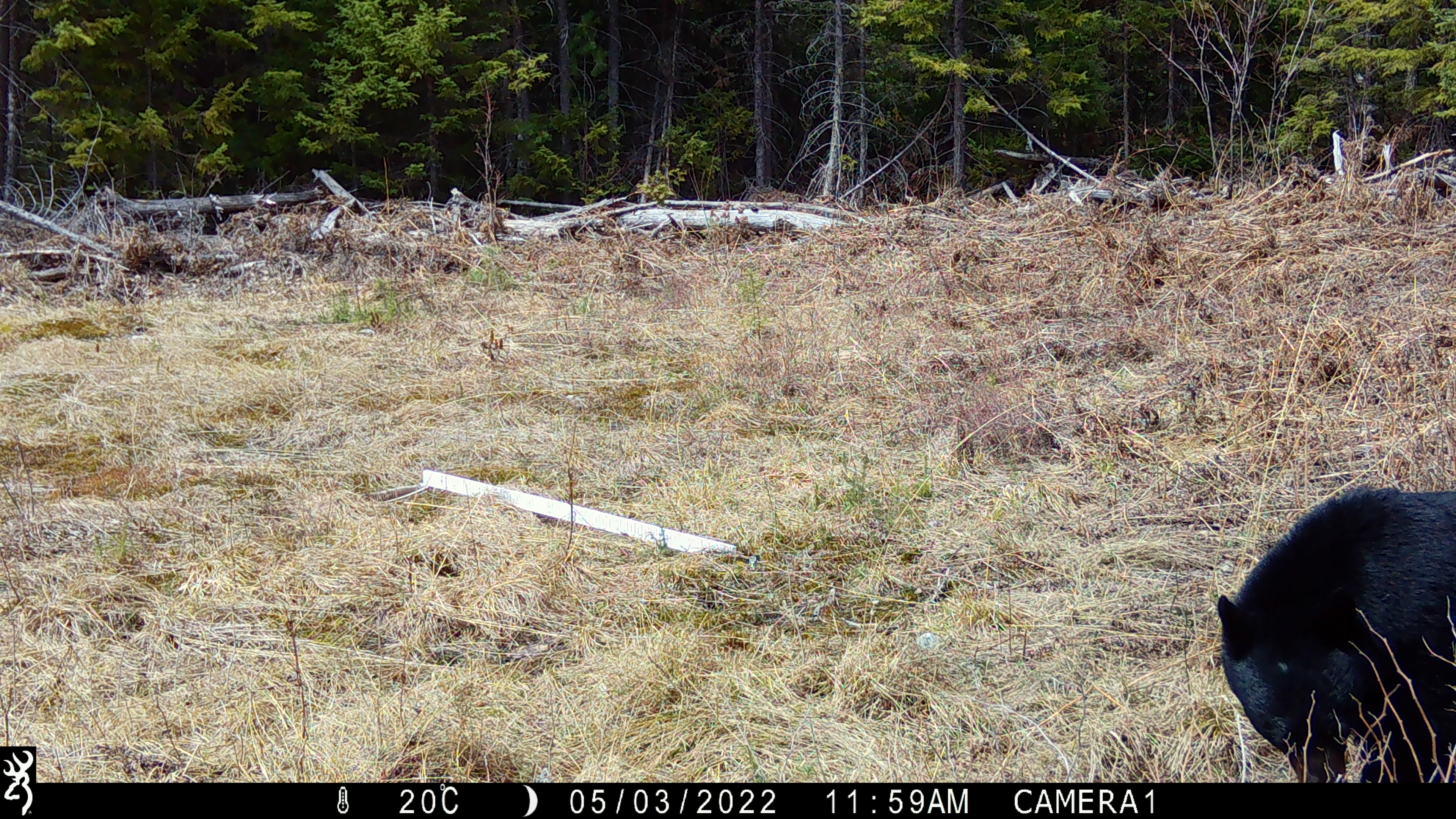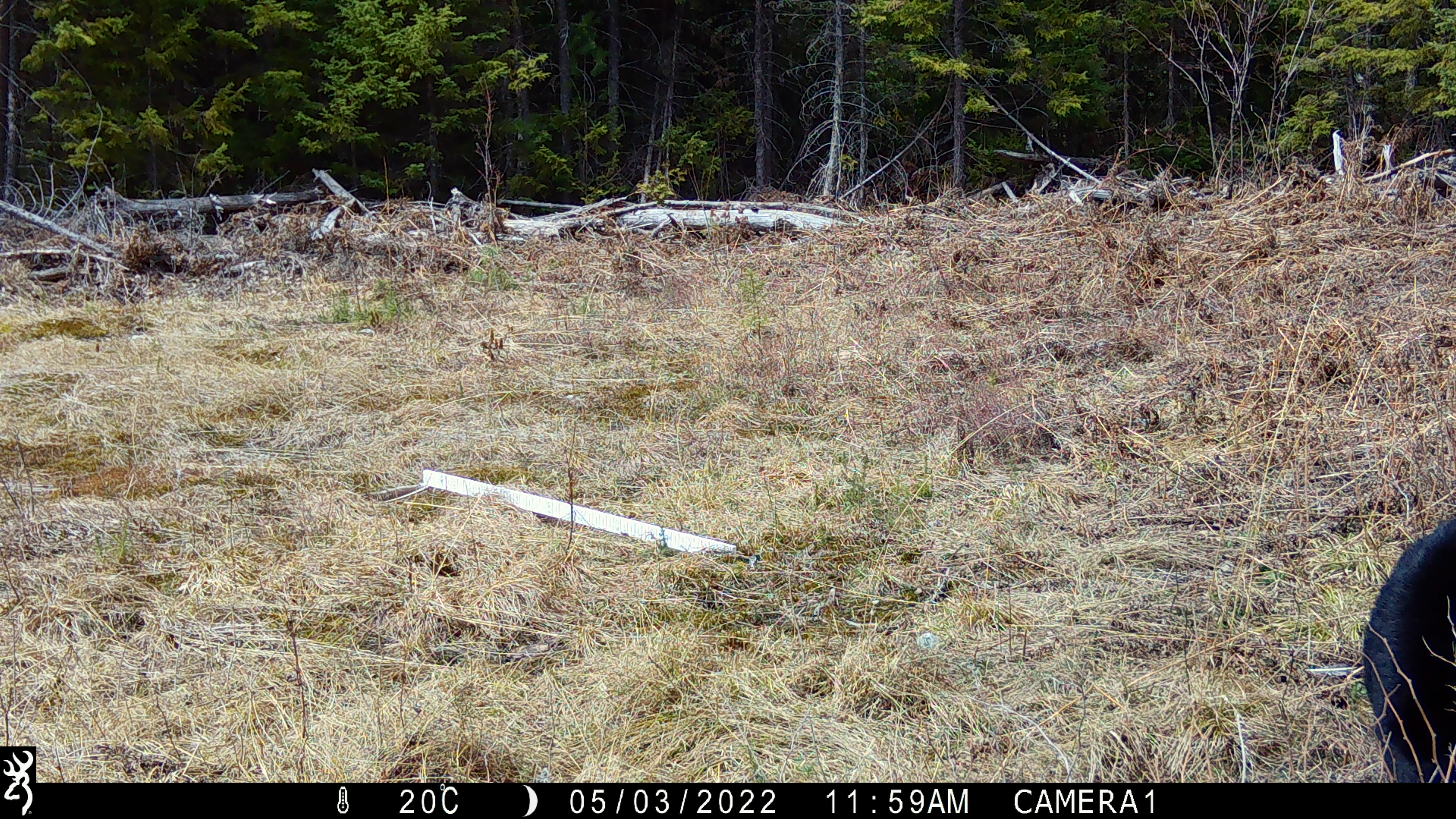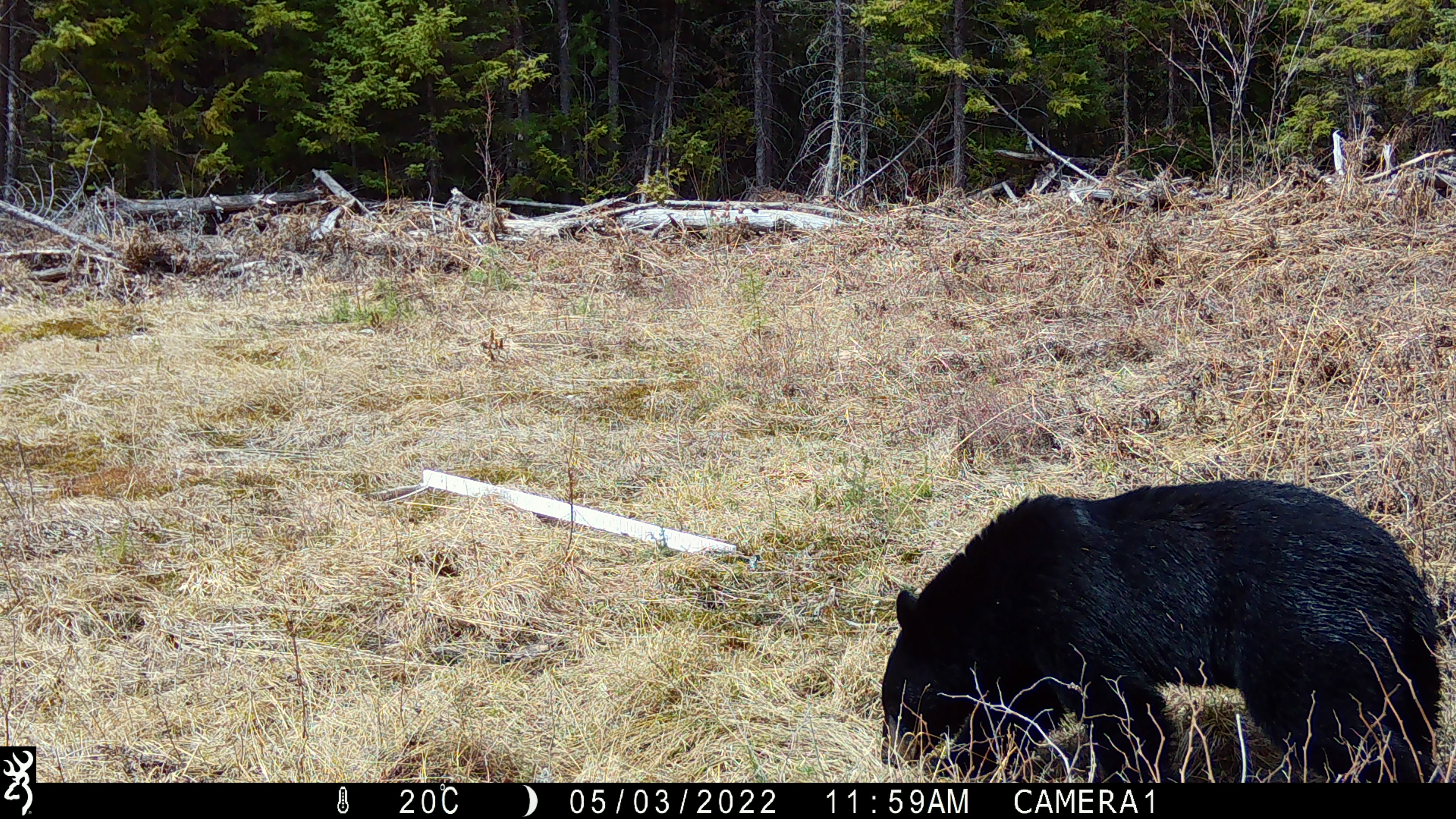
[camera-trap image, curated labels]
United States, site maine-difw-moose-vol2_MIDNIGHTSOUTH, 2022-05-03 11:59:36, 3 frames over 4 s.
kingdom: Animalia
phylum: Chordata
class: Mammalia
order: Carnivora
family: Ursidae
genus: Ursus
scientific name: Ursus americanus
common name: black bear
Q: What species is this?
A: Black bear (Ursus americanus).